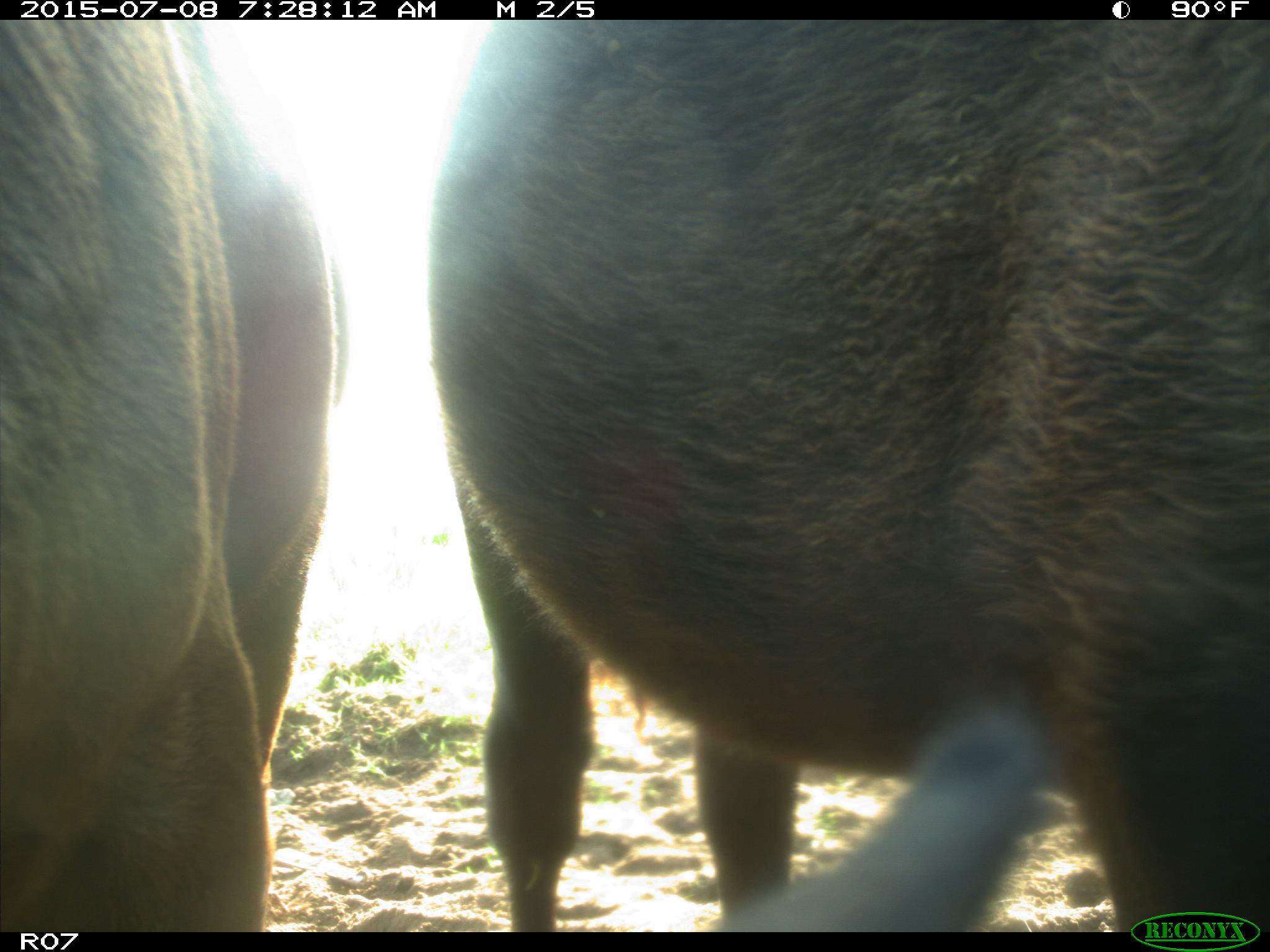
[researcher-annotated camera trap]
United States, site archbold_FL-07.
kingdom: Animalia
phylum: Chordata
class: Mammalia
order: Artiodactyla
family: Bovidae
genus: Bos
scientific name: Bos taurus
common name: domestic cow